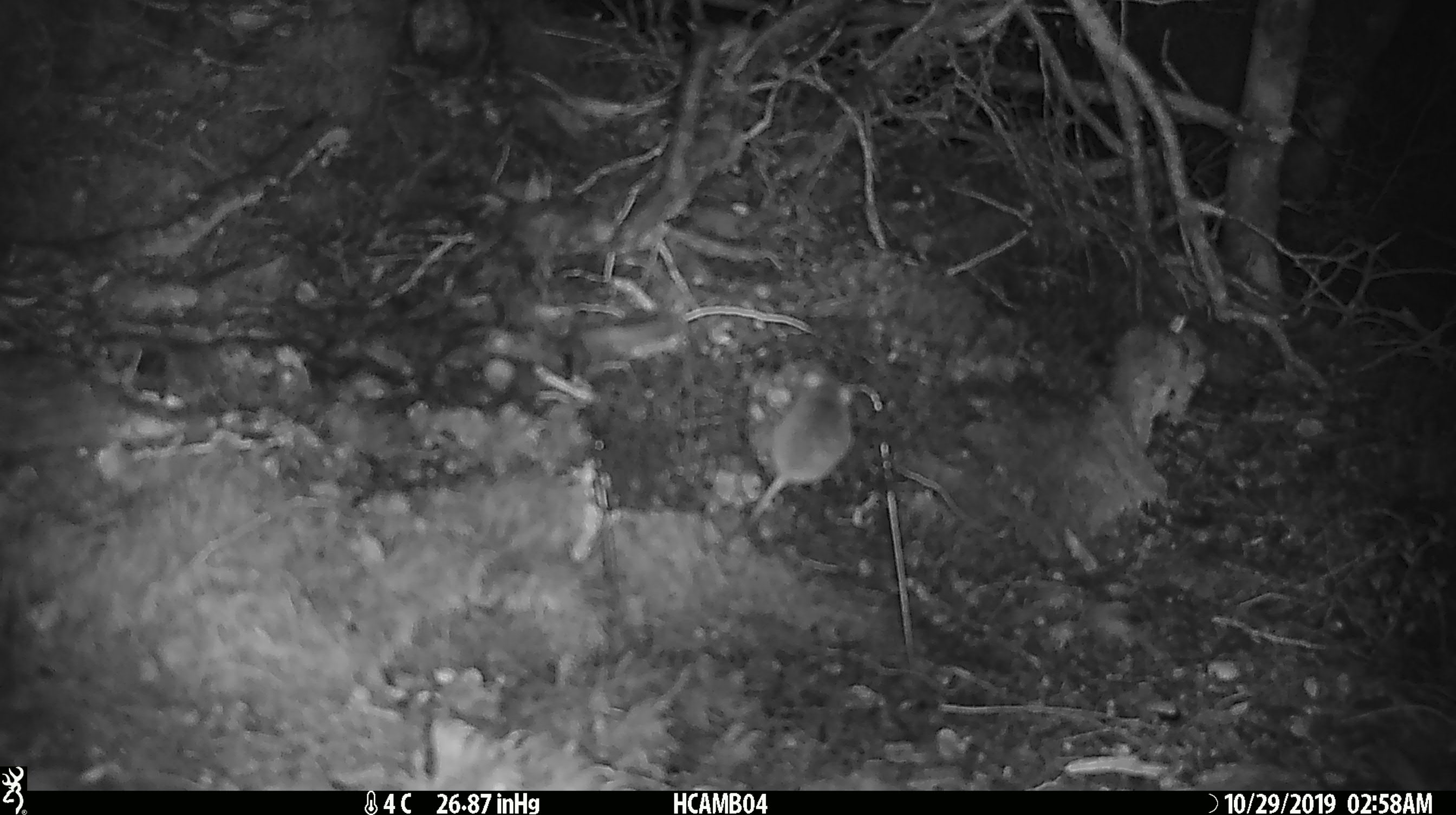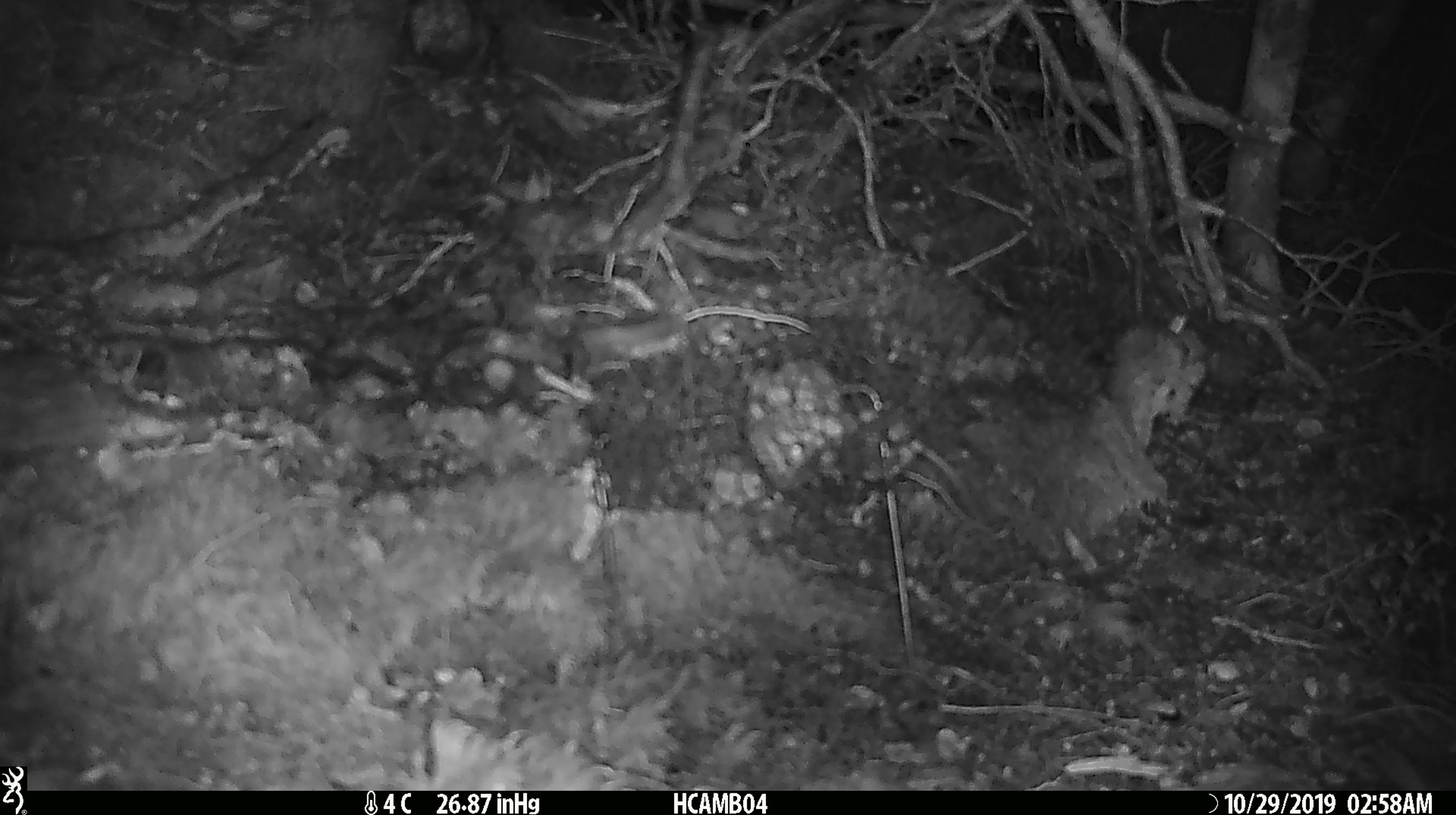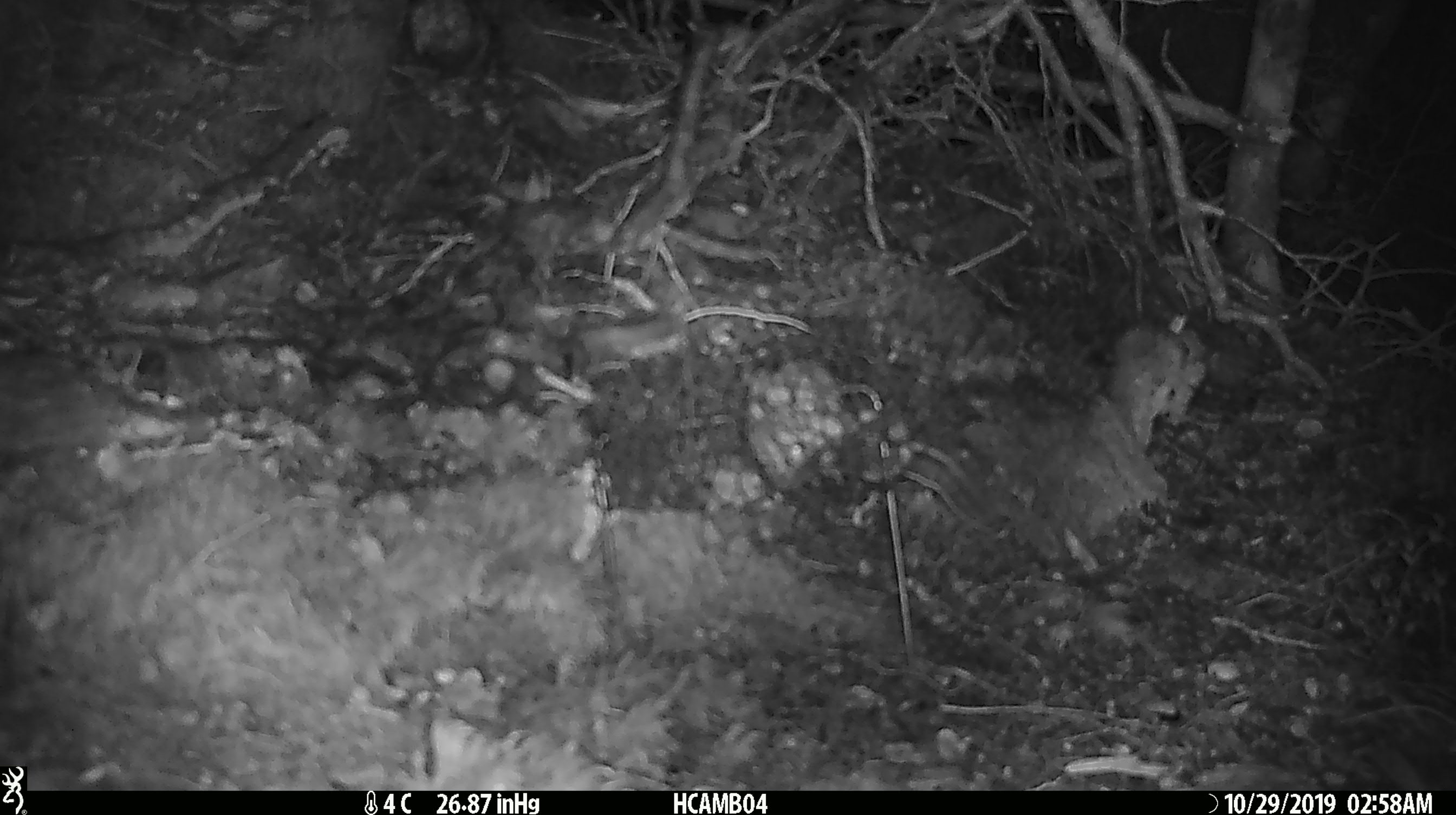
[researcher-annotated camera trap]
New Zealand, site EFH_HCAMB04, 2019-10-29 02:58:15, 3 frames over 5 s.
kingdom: Animalia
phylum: Chordata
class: Mammalia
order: Rodentia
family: Muridae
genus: Mus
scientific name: Mus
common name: mouse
Mouse (Mus).